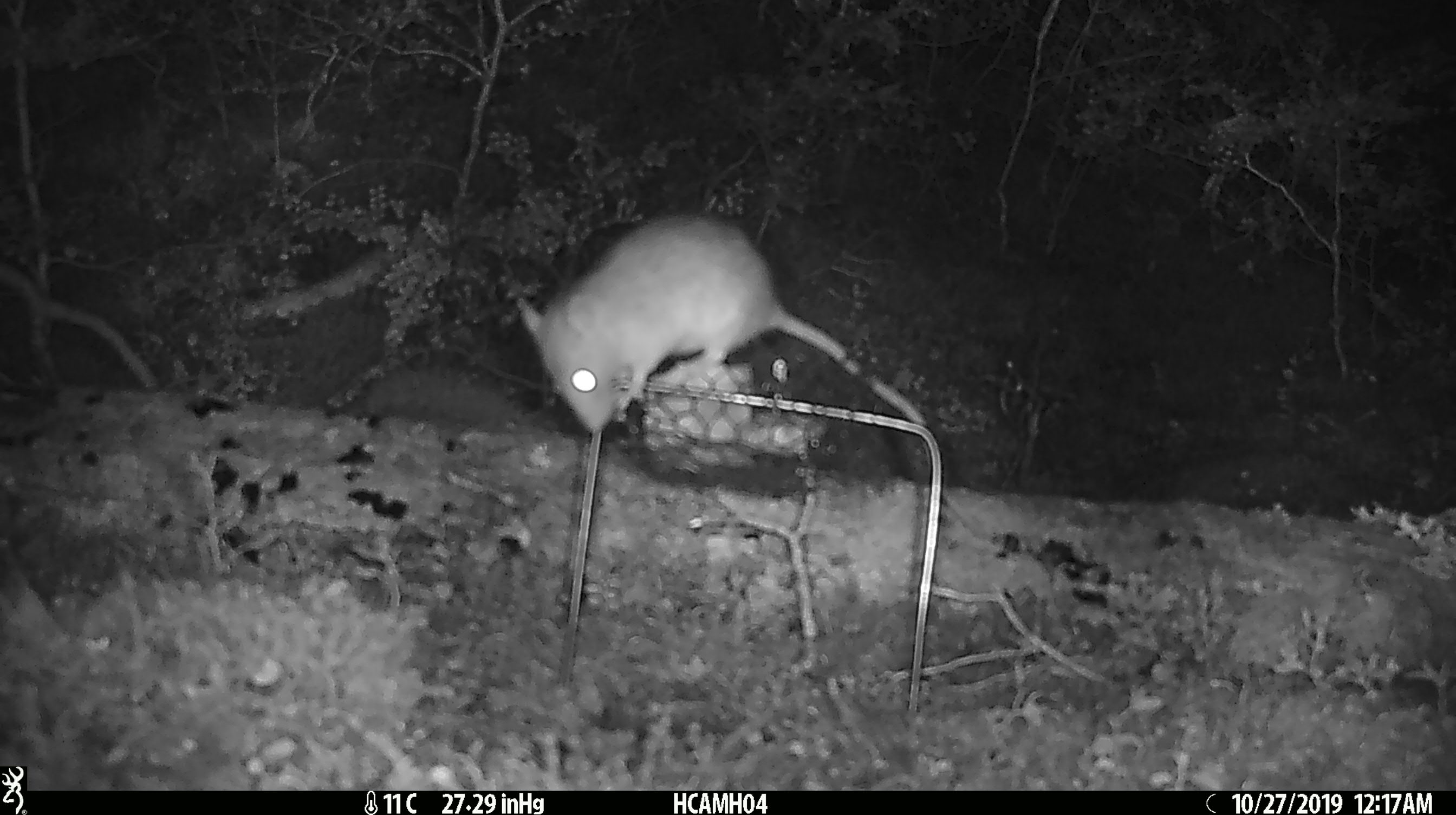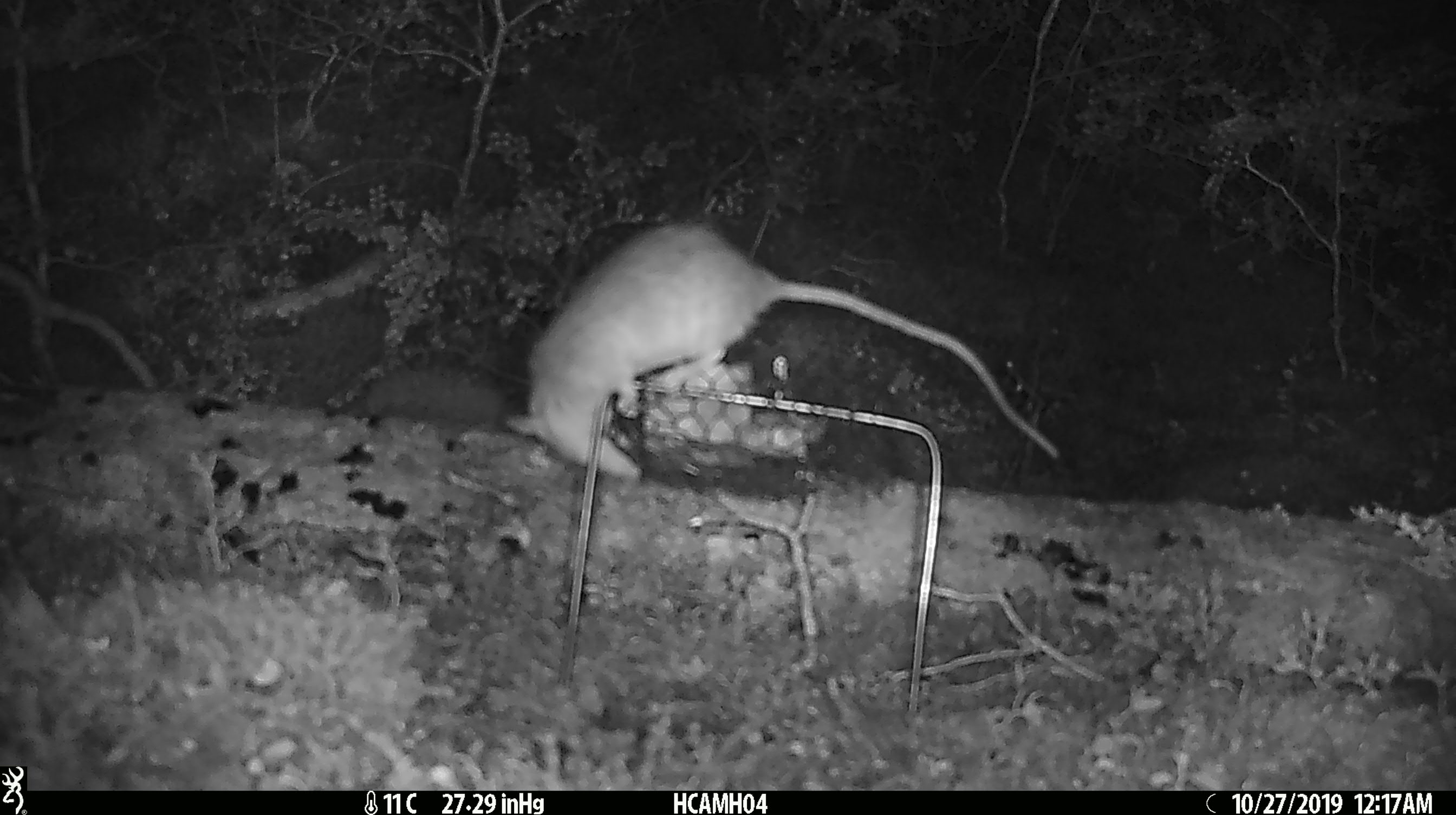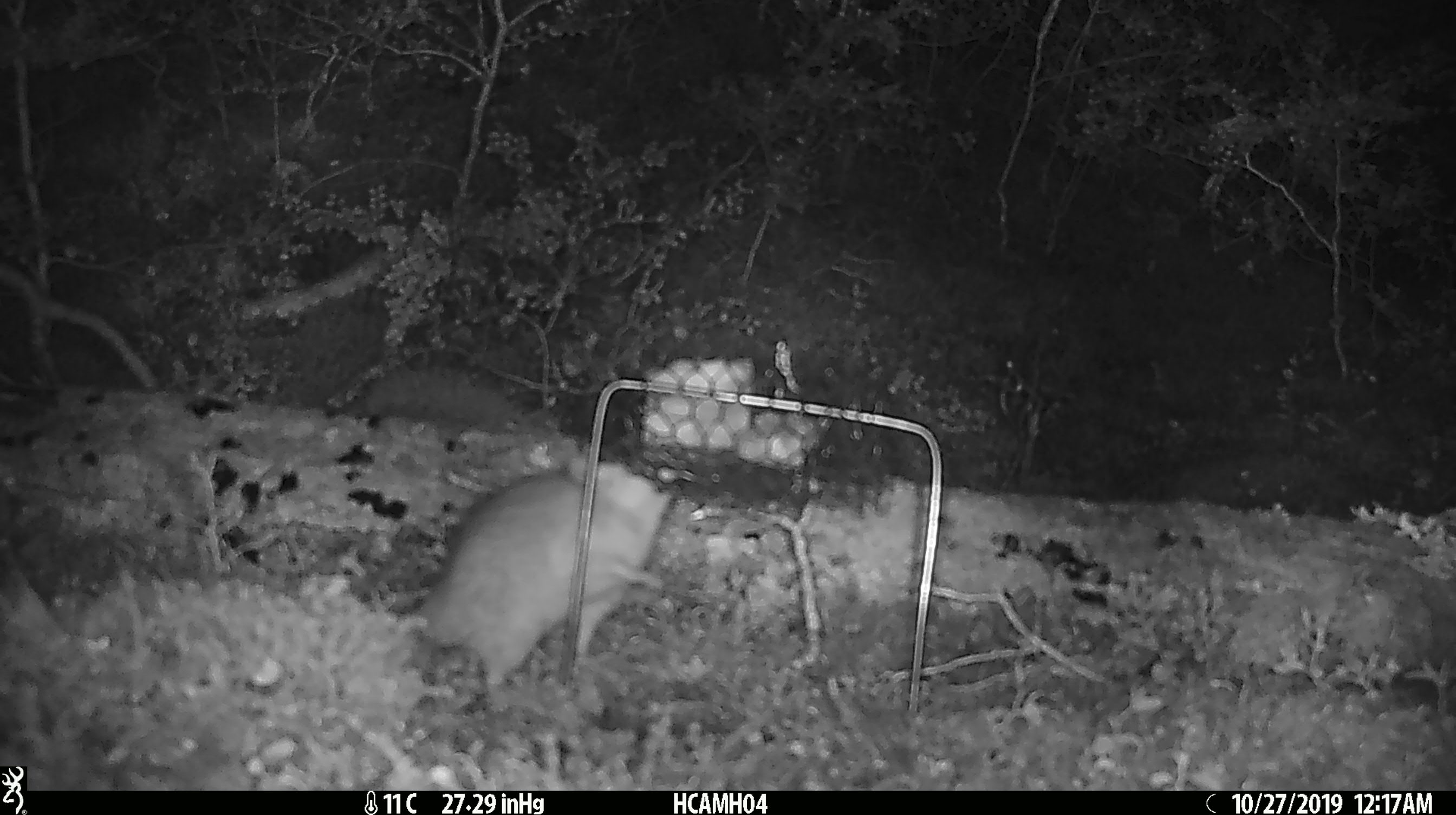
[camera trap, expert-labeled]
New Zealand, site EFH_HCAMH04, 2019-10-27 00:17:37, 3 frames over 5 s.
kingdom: Animalia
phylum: Chordata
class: Mammalia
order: Rodentia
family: Muridae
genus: Rattus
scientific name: Rattus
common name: rat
Rat (Rattus).